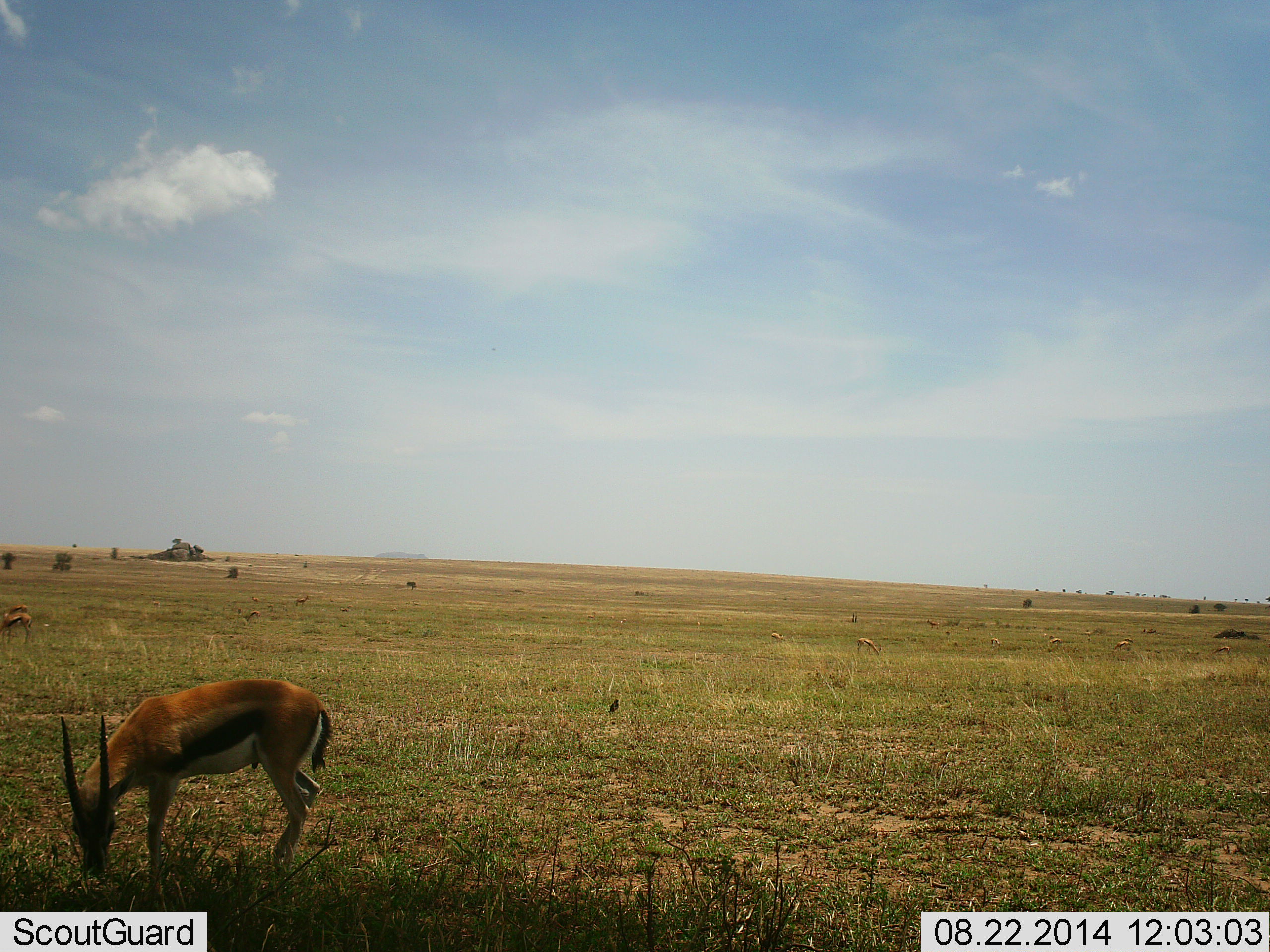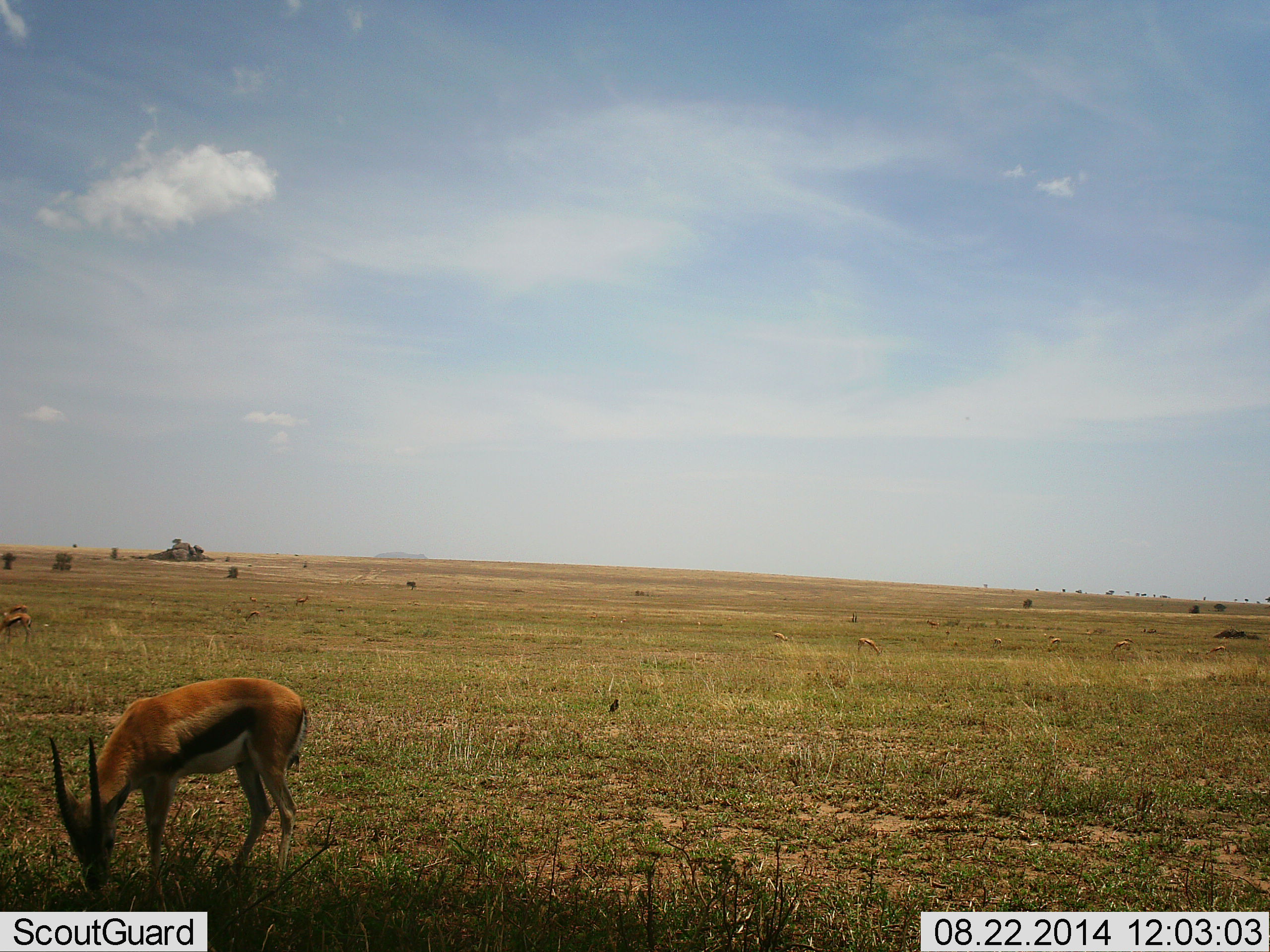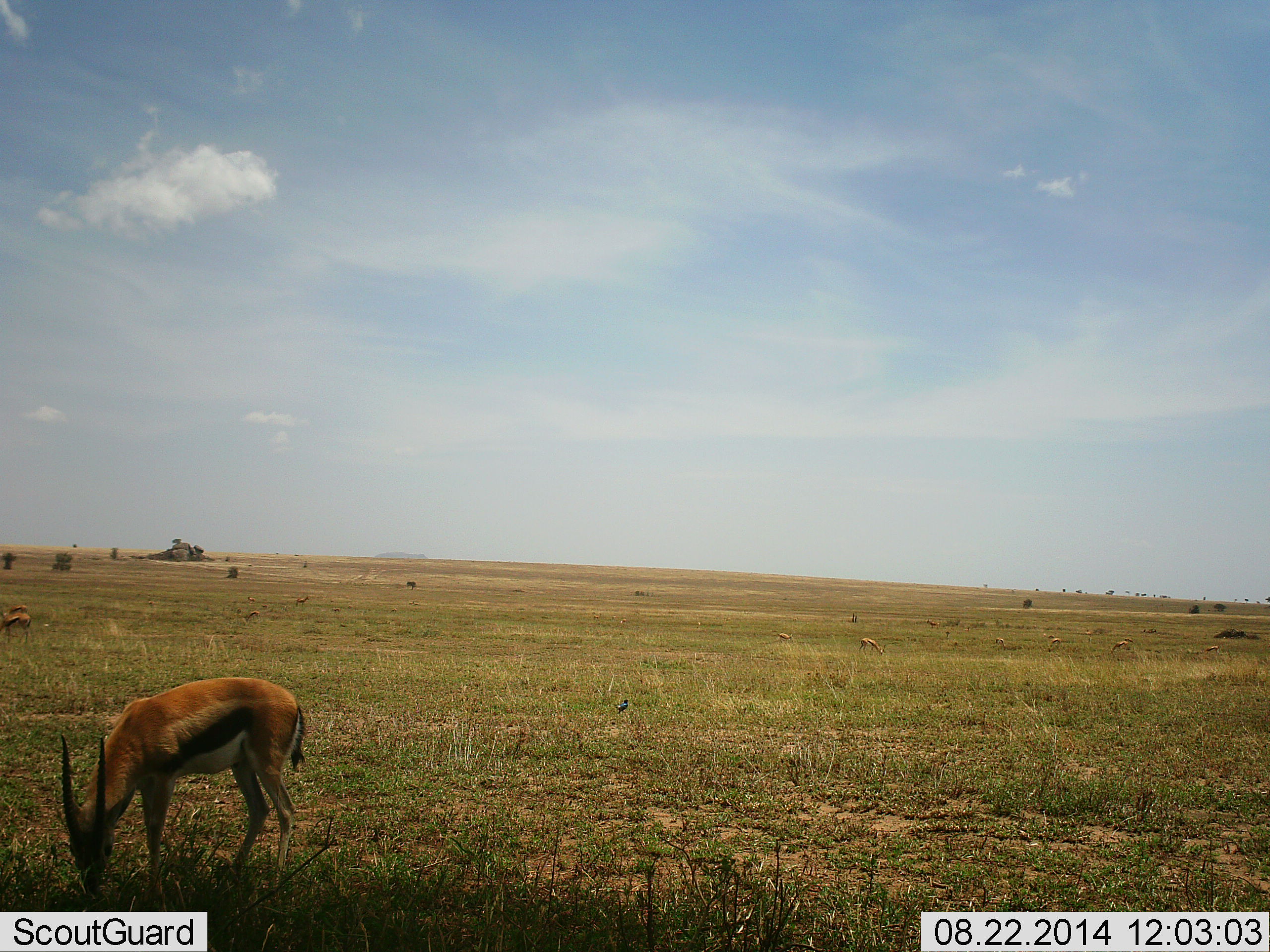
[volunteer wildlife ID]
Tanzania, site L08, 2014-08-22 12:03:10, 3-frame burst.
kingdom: Animalia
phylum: Chordata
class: Mammalia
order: Artiodactyla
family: Bovidae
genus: Eudorcas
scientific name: Eudorcas thomsonii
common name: thomson's gazelle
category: gazellethomsons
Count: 5.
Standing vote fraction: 27%.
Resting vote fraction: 0%.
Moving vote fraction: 7%.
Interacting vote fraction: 0%.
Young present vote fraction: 0%.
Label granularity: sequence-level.